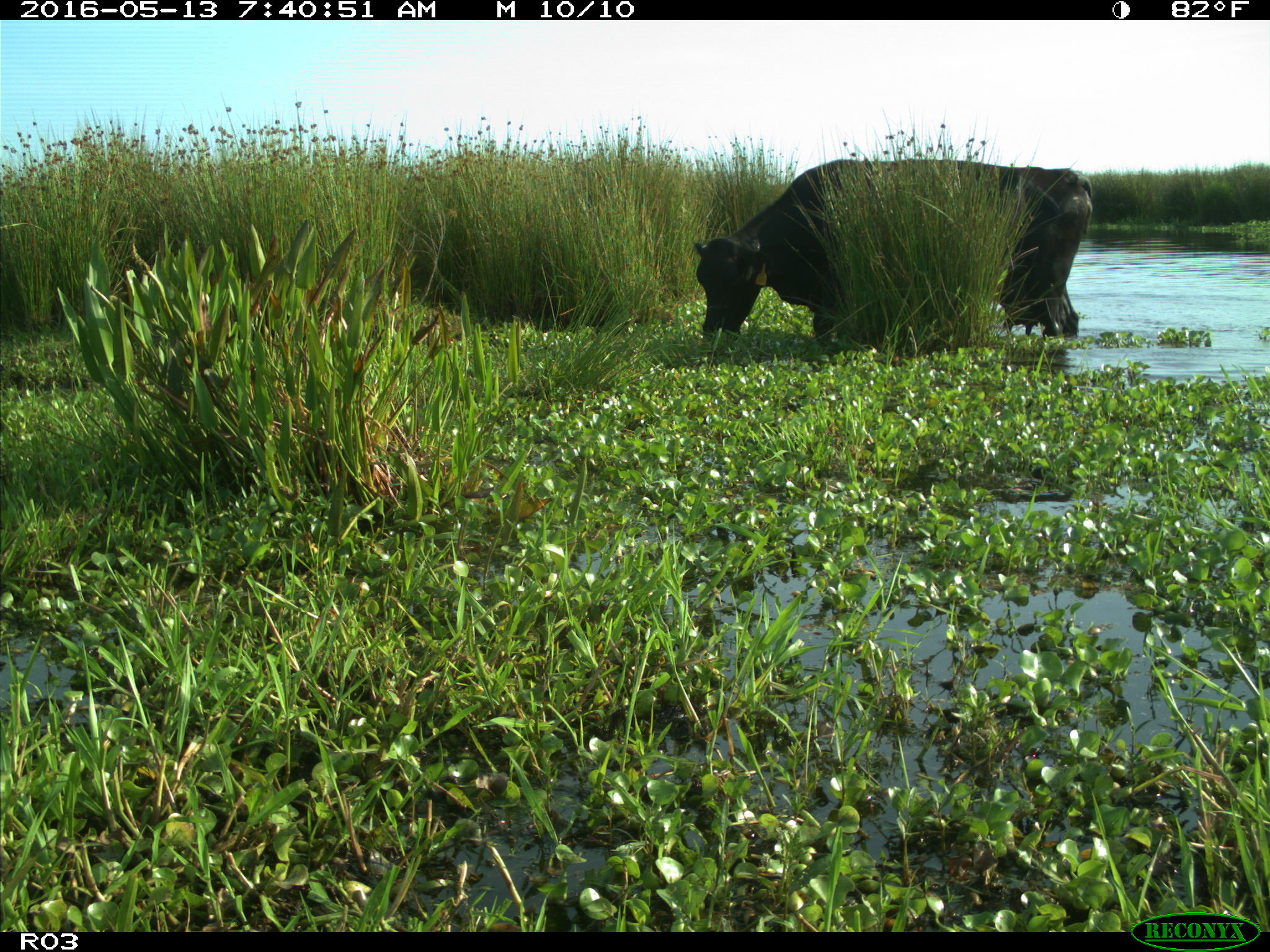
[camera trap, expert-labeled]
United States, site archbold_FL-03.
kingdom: Animalia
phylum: Chordata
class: Mammalia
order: Artiodactyla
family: Bovidae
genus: Bos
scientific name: Bos taurus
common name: domestic cow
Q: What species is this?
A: Bos taurus (domestic cow).